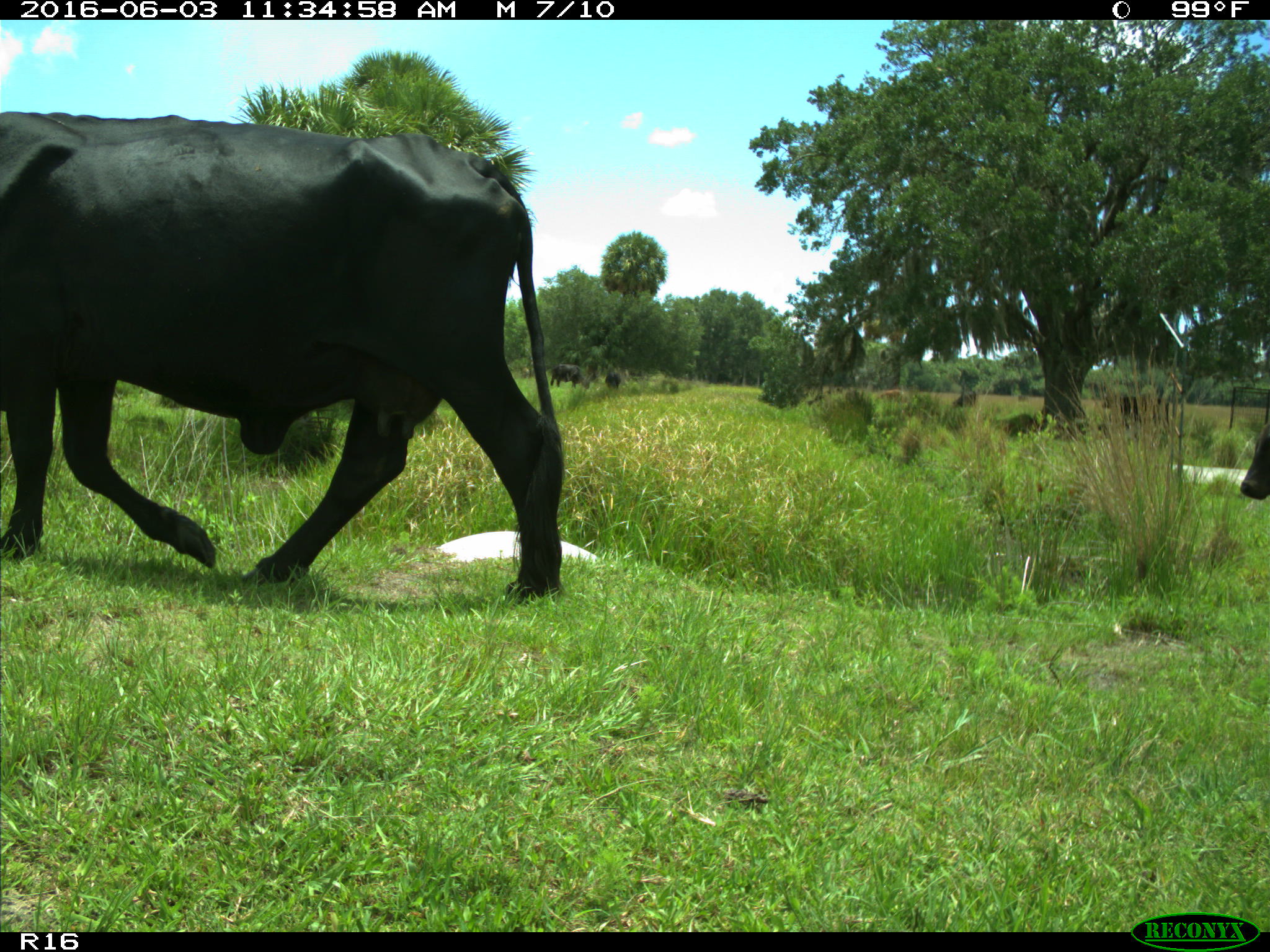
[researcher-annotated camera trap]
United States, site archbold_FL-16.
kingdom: Animalia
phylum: Chordata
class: Mammalia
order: Artiodactyla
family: Bovidae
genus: Bos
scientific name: Bos taurus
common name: domestic cow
Bos taurus (domestic cow).